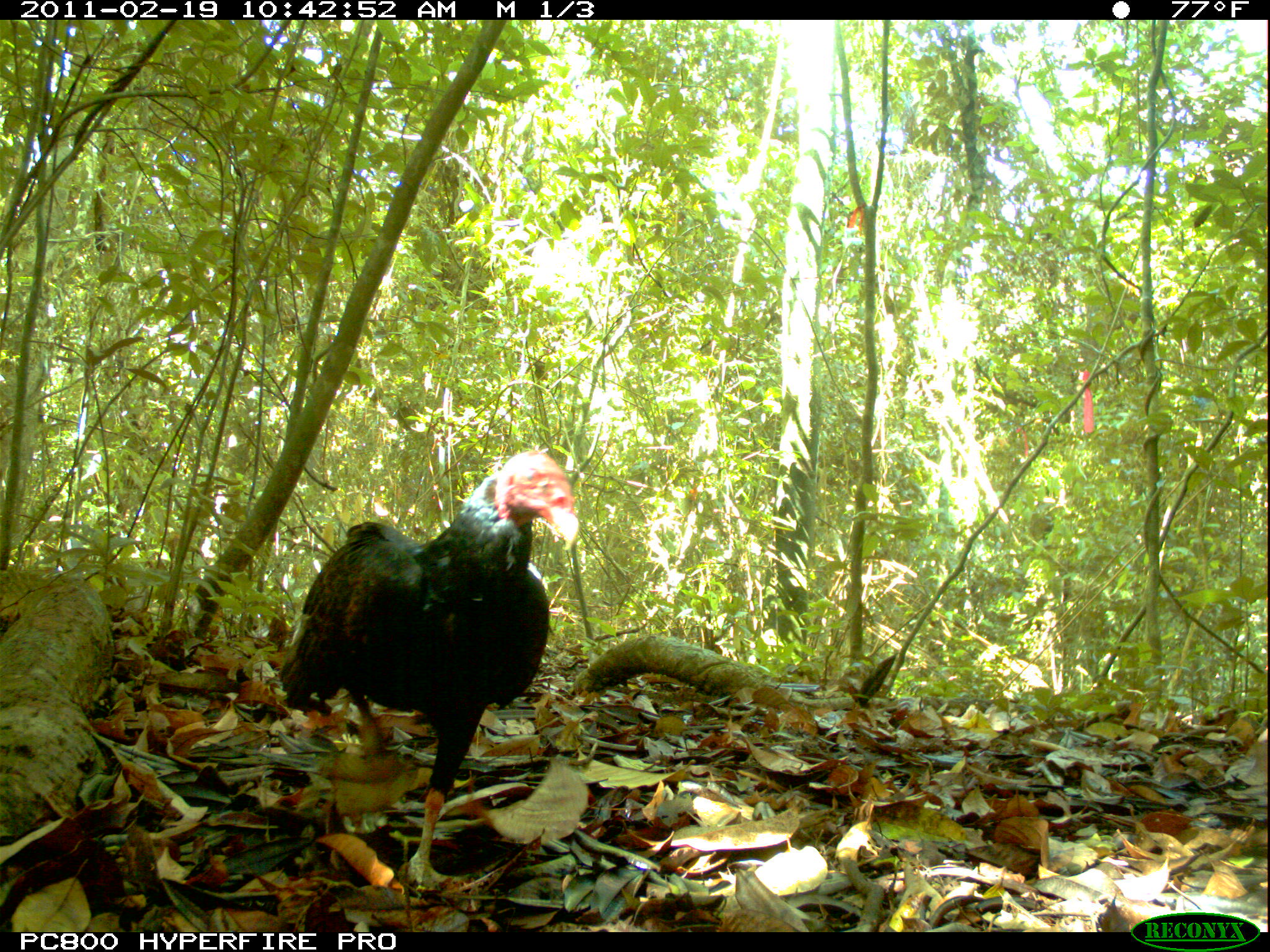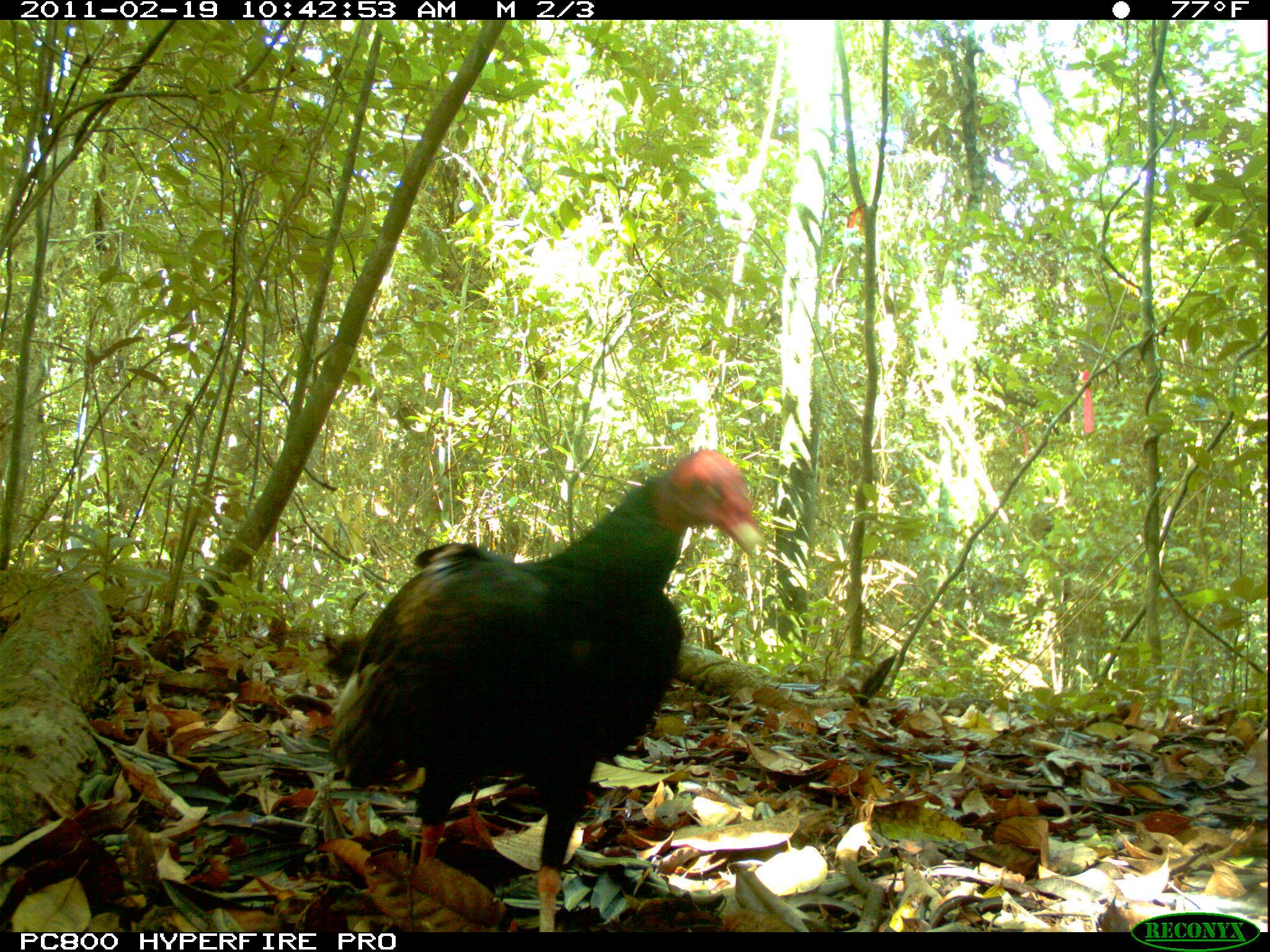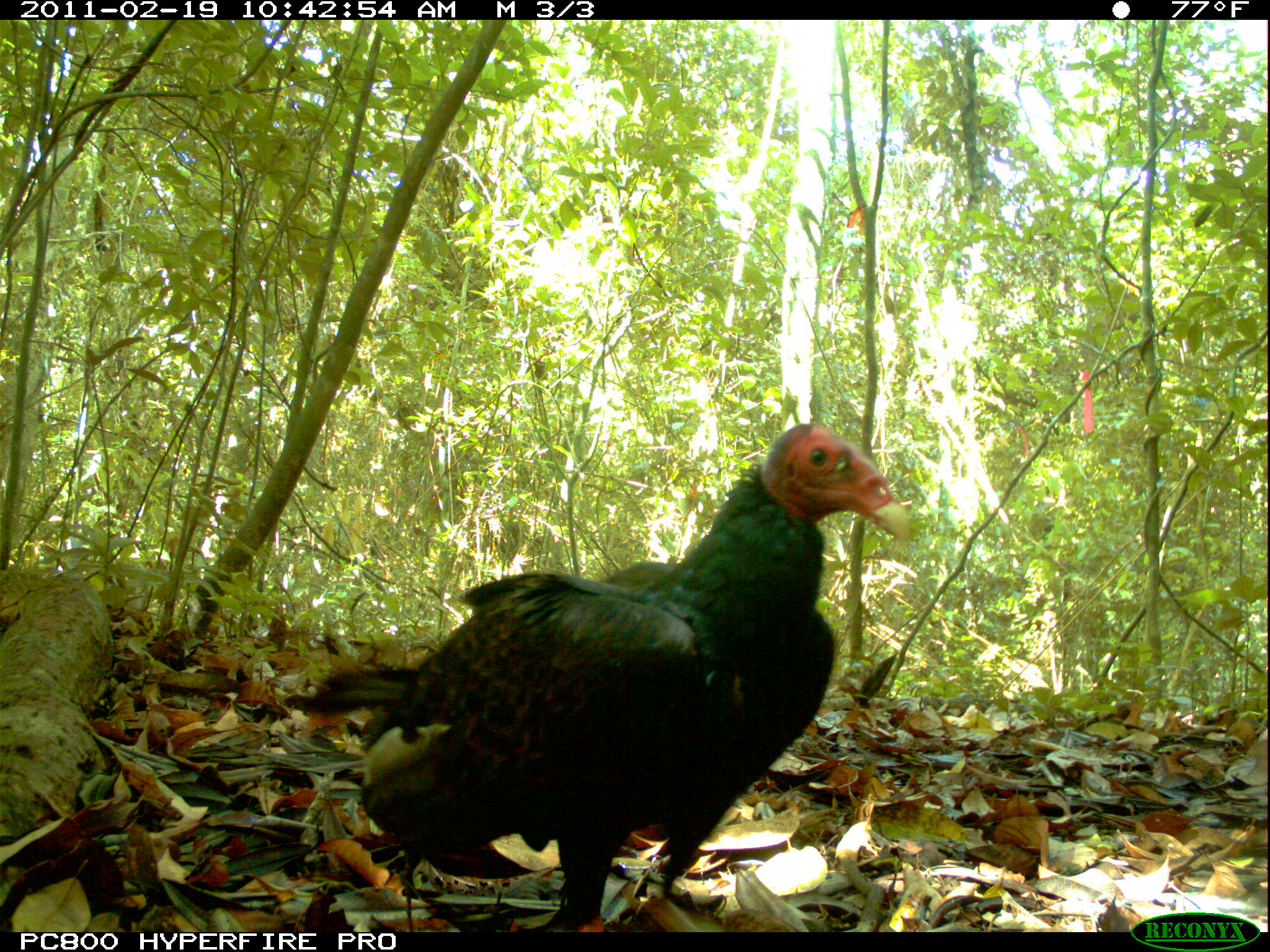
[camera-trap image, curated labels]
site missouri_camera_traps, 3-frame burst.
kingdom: Animalia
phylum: Chordata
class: Aves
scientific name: Aves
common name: bird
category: bird spec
Bird spec (bird) (Aves). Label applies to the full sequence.